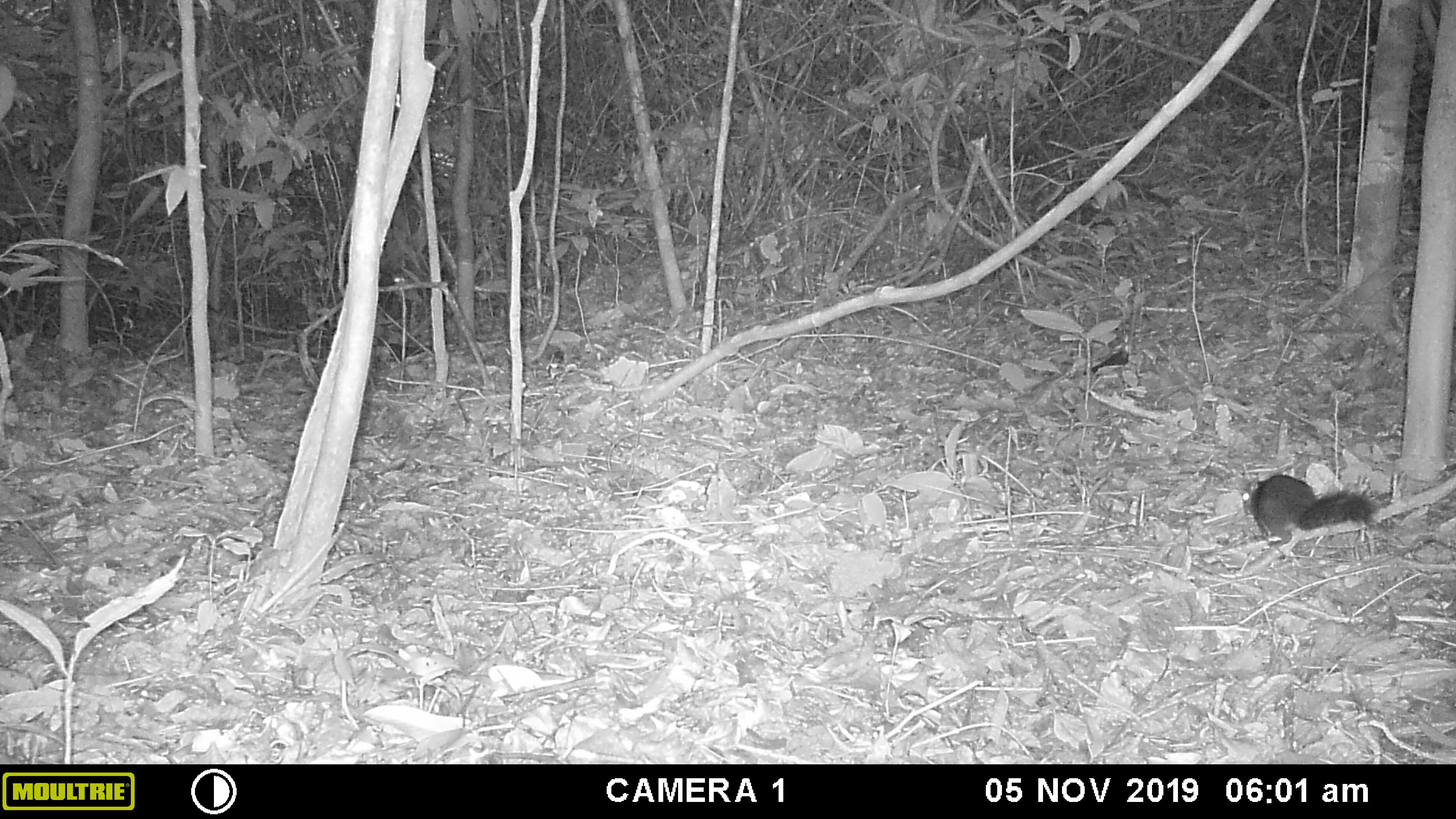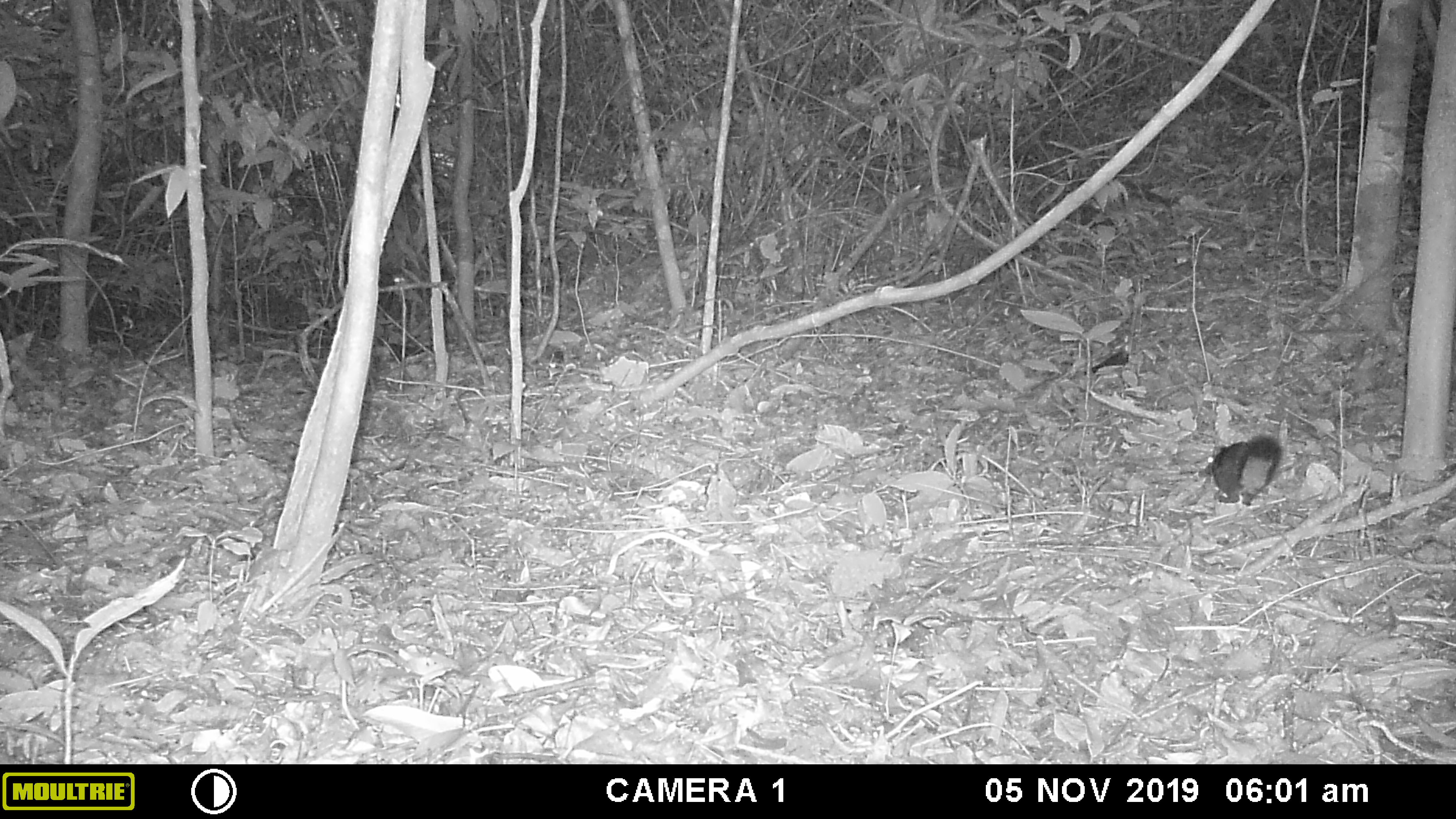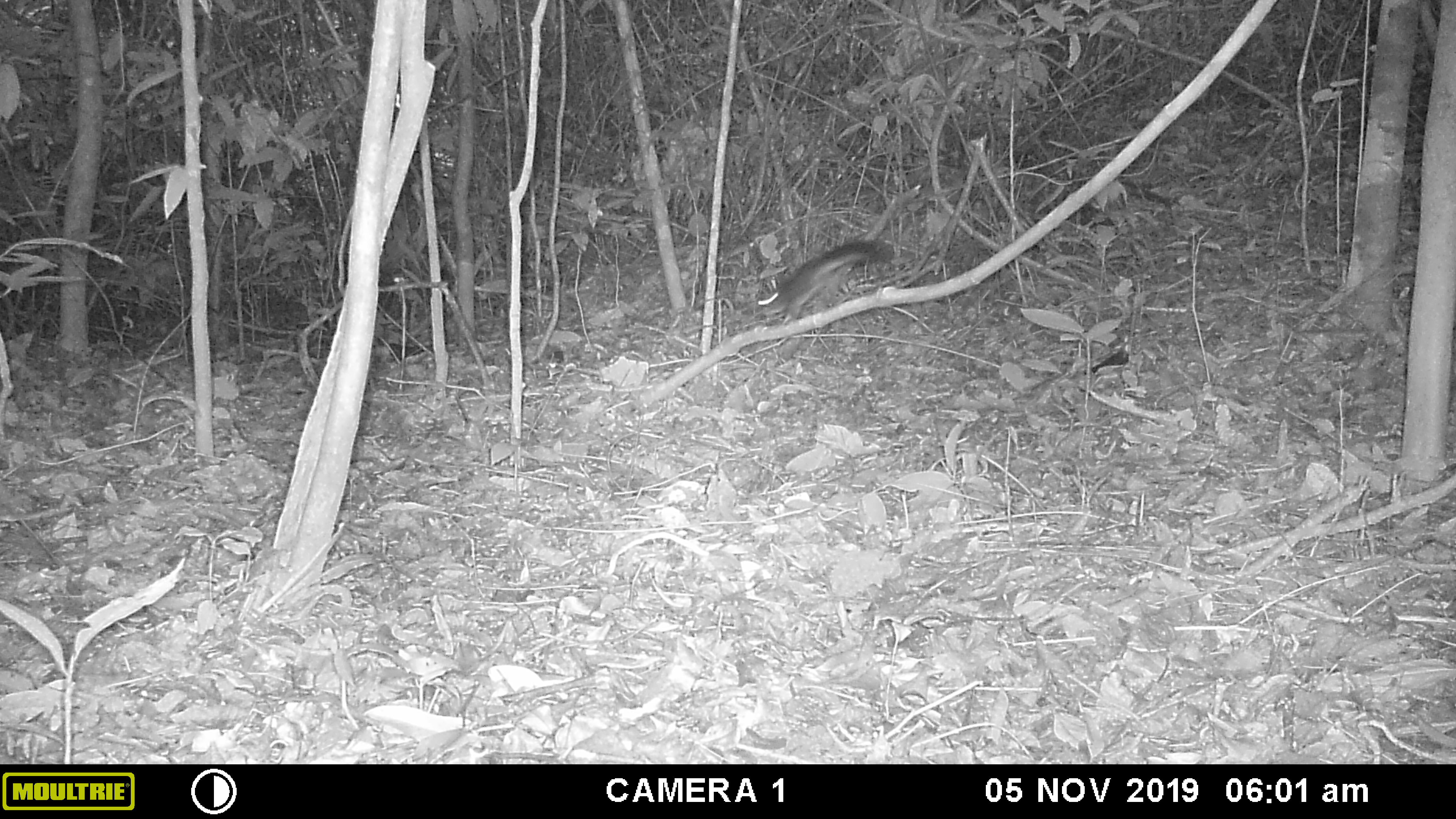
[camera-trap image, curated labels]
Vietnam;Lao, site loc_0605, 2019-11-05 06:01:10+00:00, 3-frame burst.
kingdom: Animalia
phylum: Chordata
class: Mammalia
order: Rodentia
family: Sciuridae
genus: Dremomys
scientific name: Dremomys rufigenis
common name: red-cheeked squirrel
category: red cheeked squirrel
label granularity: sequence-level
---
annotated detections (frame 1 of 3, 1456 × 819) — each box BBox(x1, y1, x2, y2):
red cheeked squirrel: BBox(1239, 474, 1375, 545)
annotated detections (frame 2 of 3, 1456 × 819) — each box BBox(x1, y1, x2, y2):
red cheeked squirrel: BBox(1203, 433, 1282, 507)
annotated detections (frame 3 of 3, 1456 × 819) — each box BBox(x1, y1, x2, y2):
red cheeked squirrel: BBox(756, 240, 894, 325)